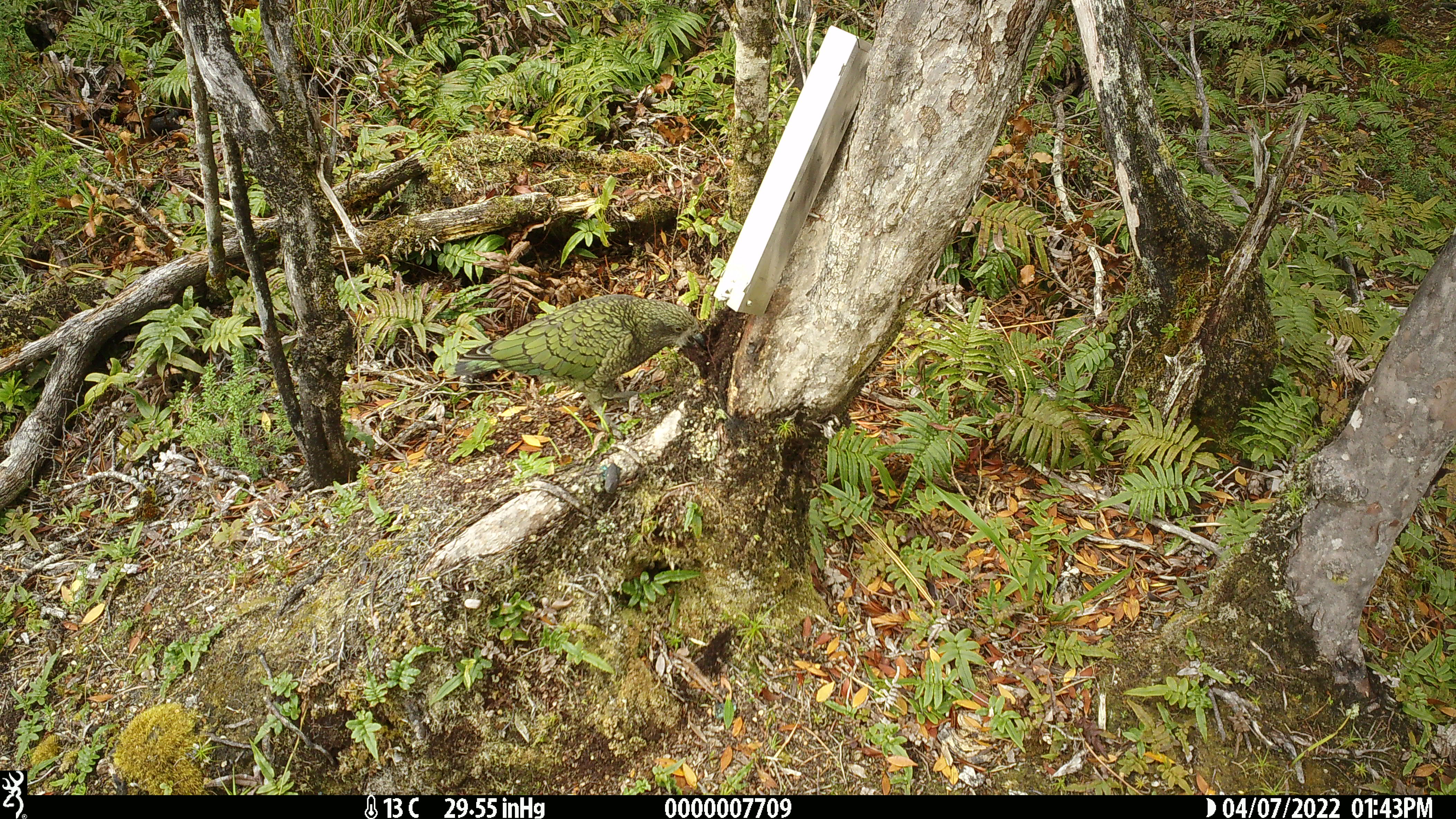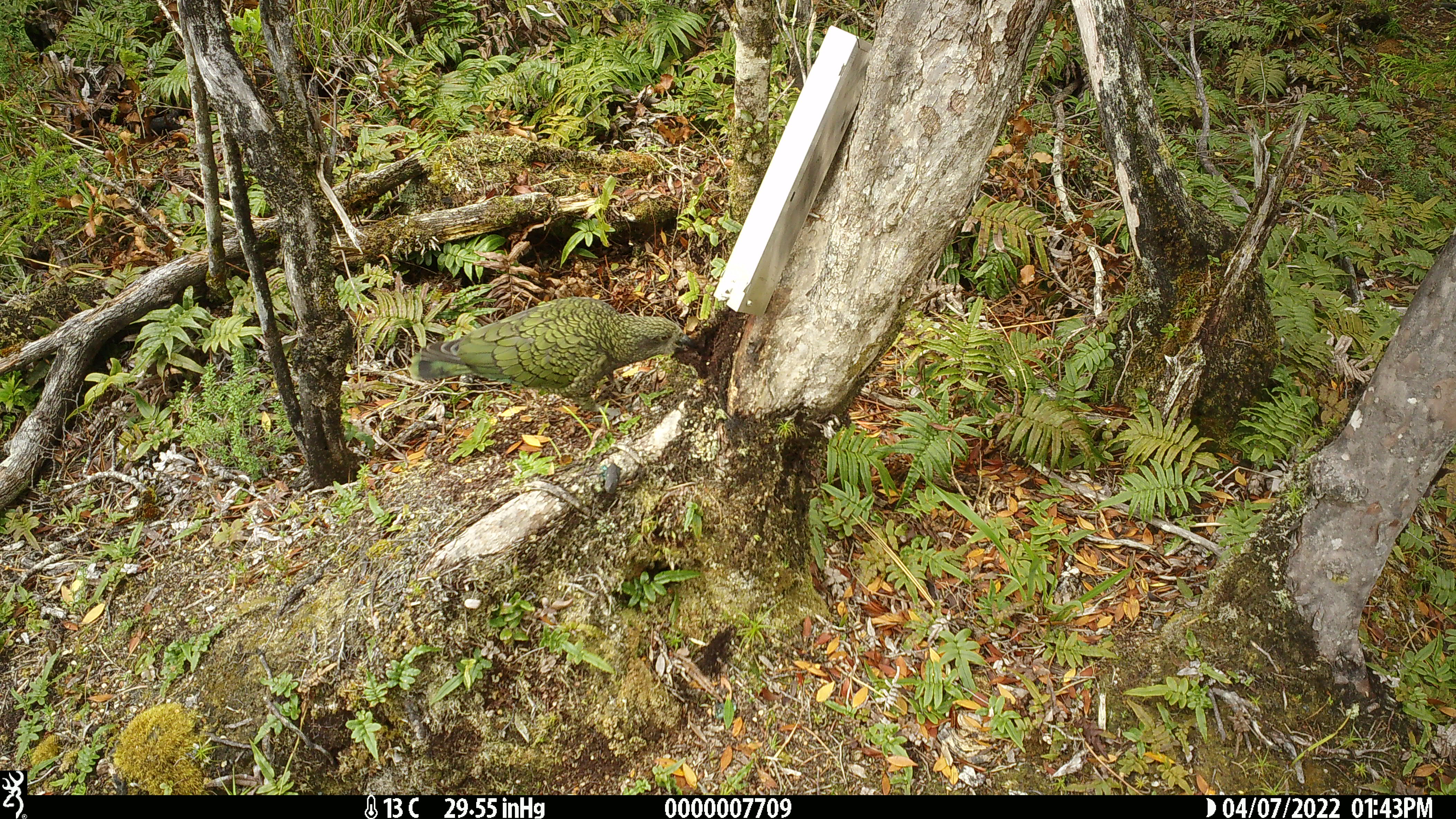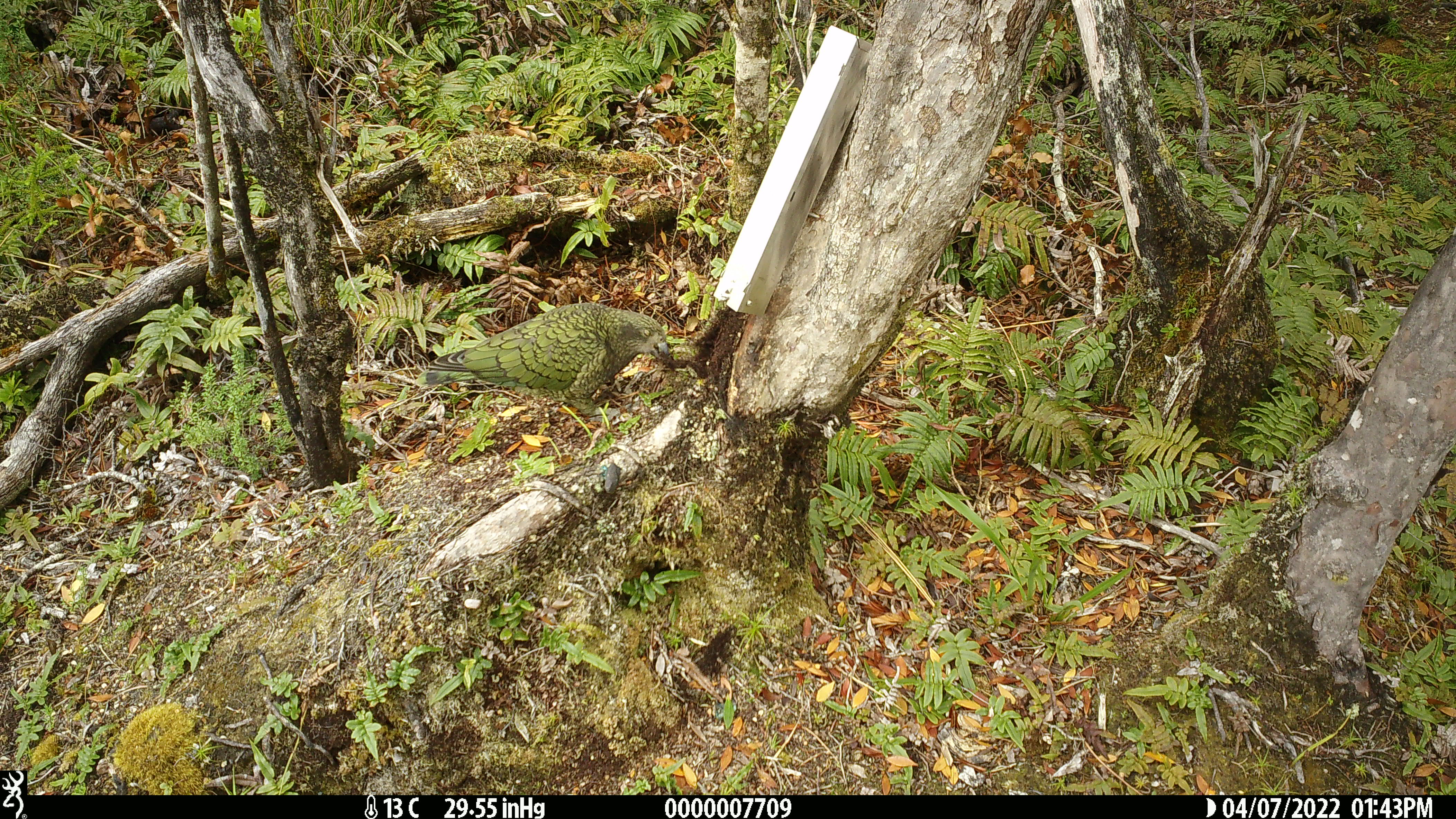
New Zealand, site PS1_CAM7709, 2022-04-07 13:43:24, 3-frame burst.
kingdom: Animalia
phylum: Chordata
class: Aves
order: Psittaciformes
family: Strigopidae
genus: Nestor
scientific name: Nestor notabilis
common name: kea